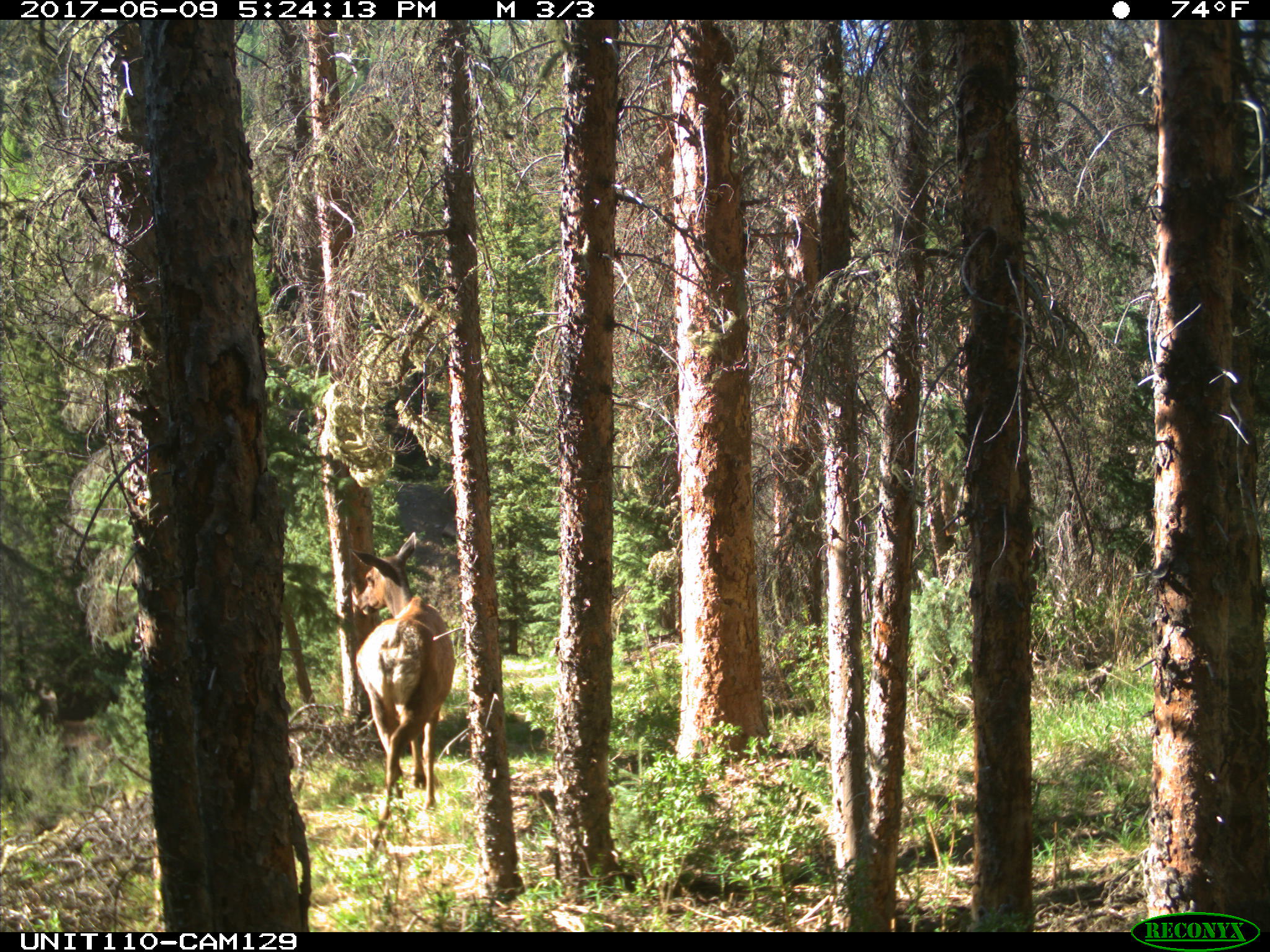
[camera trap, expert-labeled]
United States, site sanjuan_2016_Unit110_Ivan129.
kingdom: Animalia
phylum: Chordata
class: Mammalia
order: Artiodactyla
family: Cervidae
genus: Cervus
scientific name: Cervus elaphus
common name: red deer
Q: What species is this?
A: Cervus elaphus (red deer).